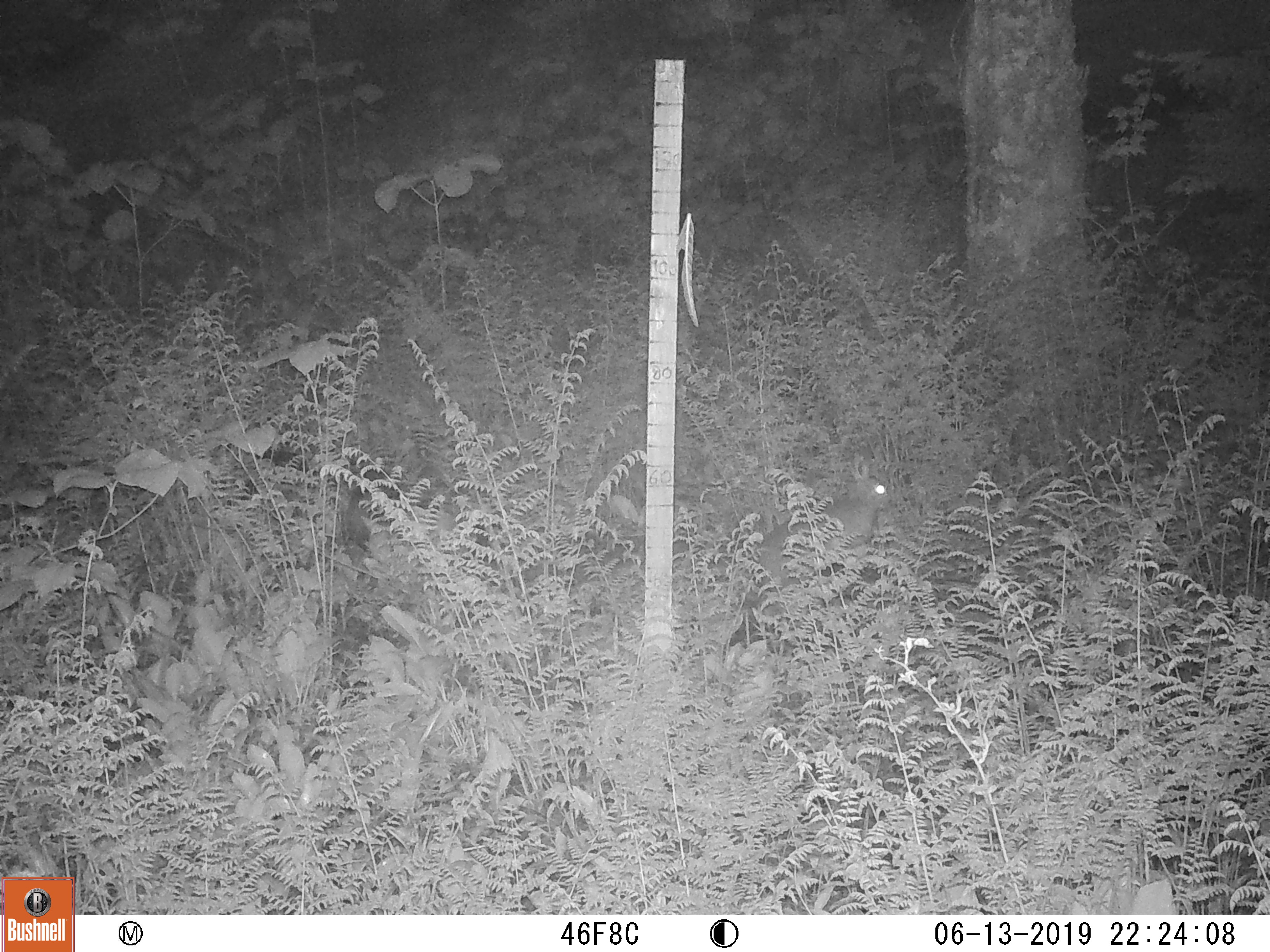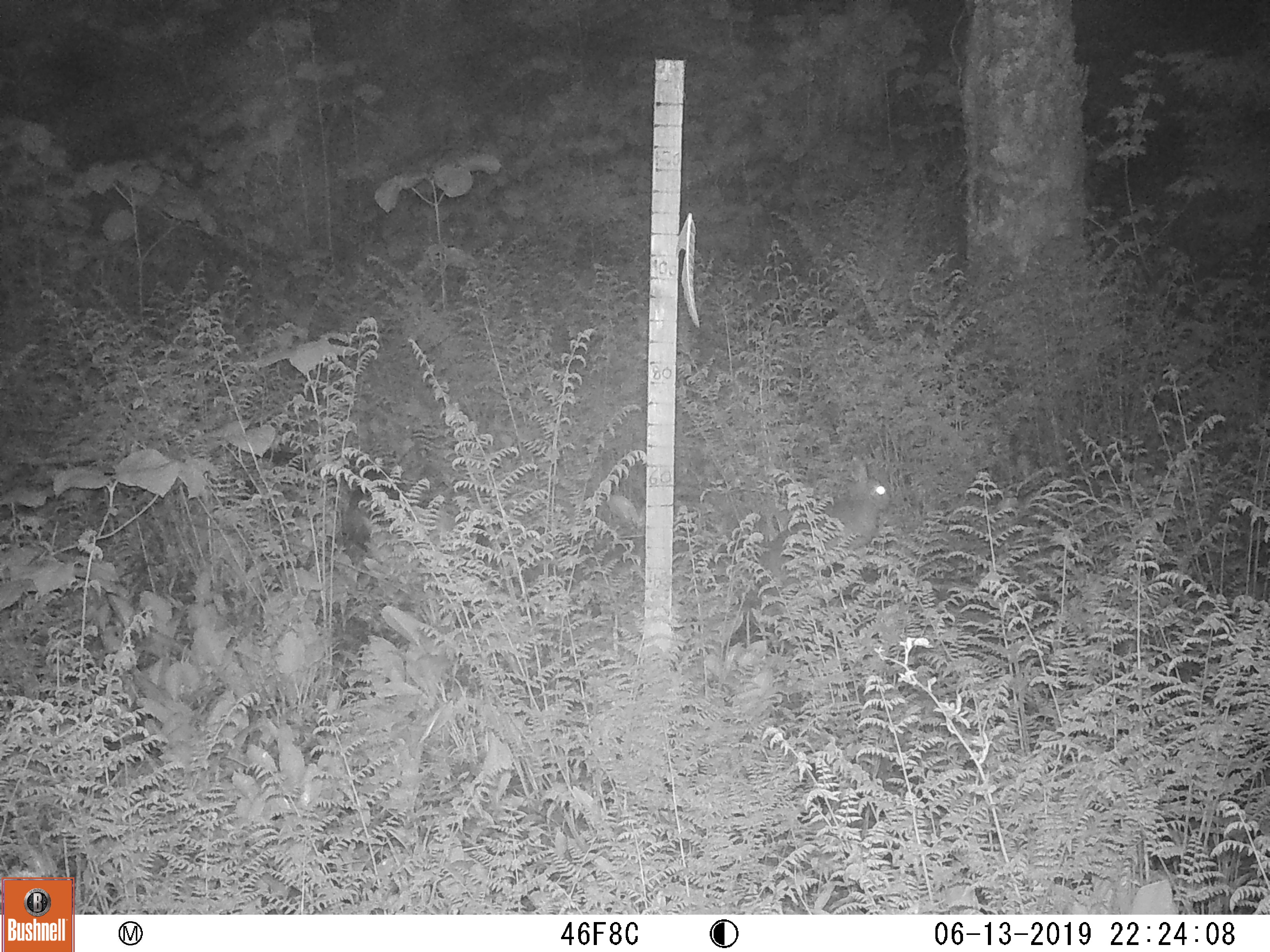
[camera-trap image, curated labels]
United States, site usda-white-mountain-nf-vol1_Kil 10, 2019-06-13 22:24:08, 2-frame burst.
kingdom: Animalia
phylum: Chordata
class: Mammalia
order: Artiodactyla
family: Cervidae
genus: Odocoileus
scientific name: Odocoileus virginianus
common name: white-tailed deer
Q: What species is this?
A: White-tailed deer (Odocoileus virginianus).